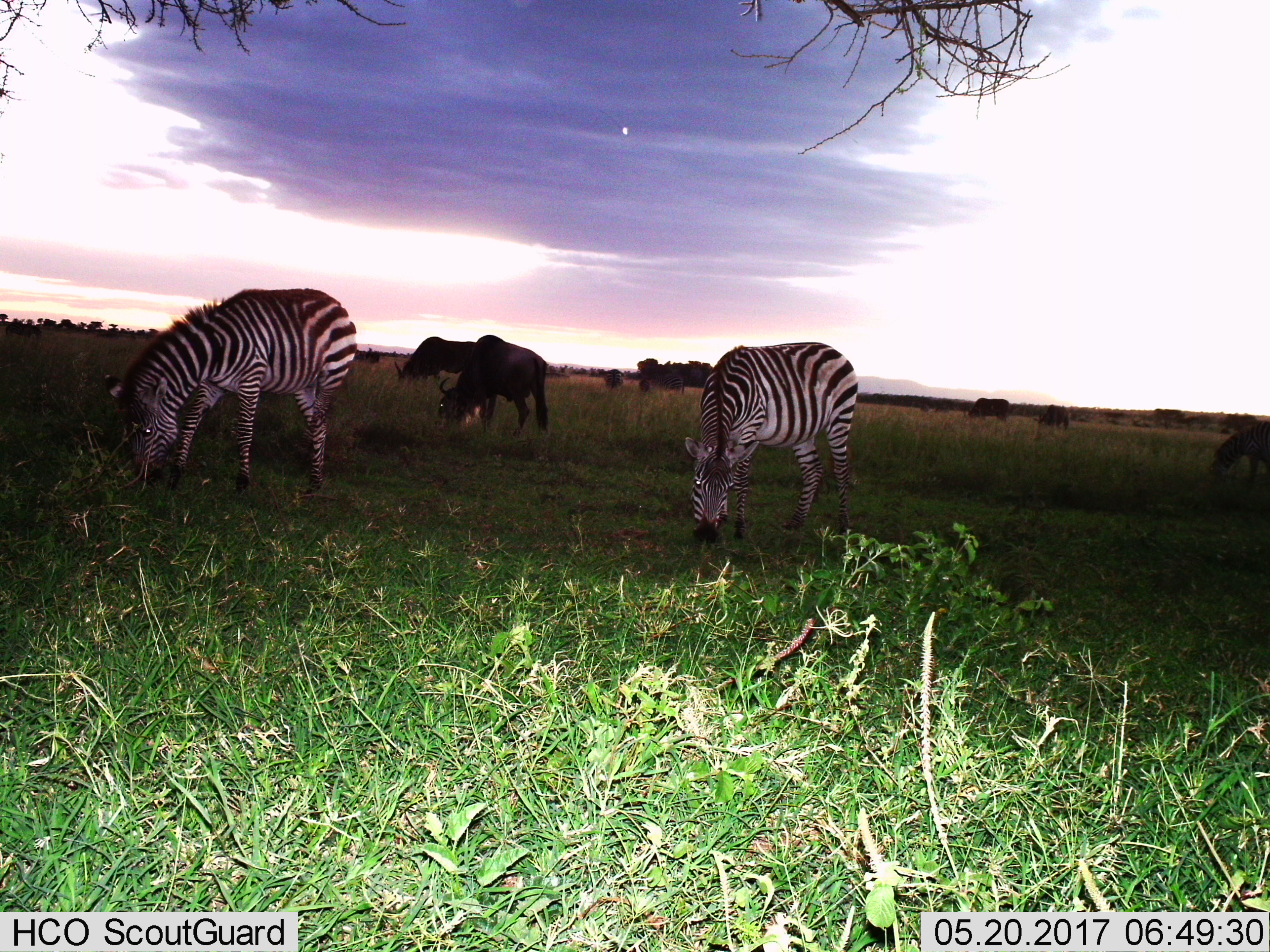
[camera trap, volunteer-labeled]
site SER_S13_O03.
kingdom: Animalia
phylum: Chordata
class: Mammalia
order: Artiodactyla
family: Bovidae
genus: Connochaetes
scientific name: Connochaetes taurinus taurinus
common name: blue wildebeest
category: wildebeestblue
Wildebeestblue (blue wildebeest) (Connochaetes taurinus taurinus), count 5. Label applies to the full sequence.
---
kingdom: Animalia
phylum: Chordata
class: Mammalia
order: Perissodactyla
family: Equidae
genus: Equus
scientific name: Equus quagga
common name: plains zebra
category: zebraplains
Zebraplains (plains zebra) (Equus quagga), count 4. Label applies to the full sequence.